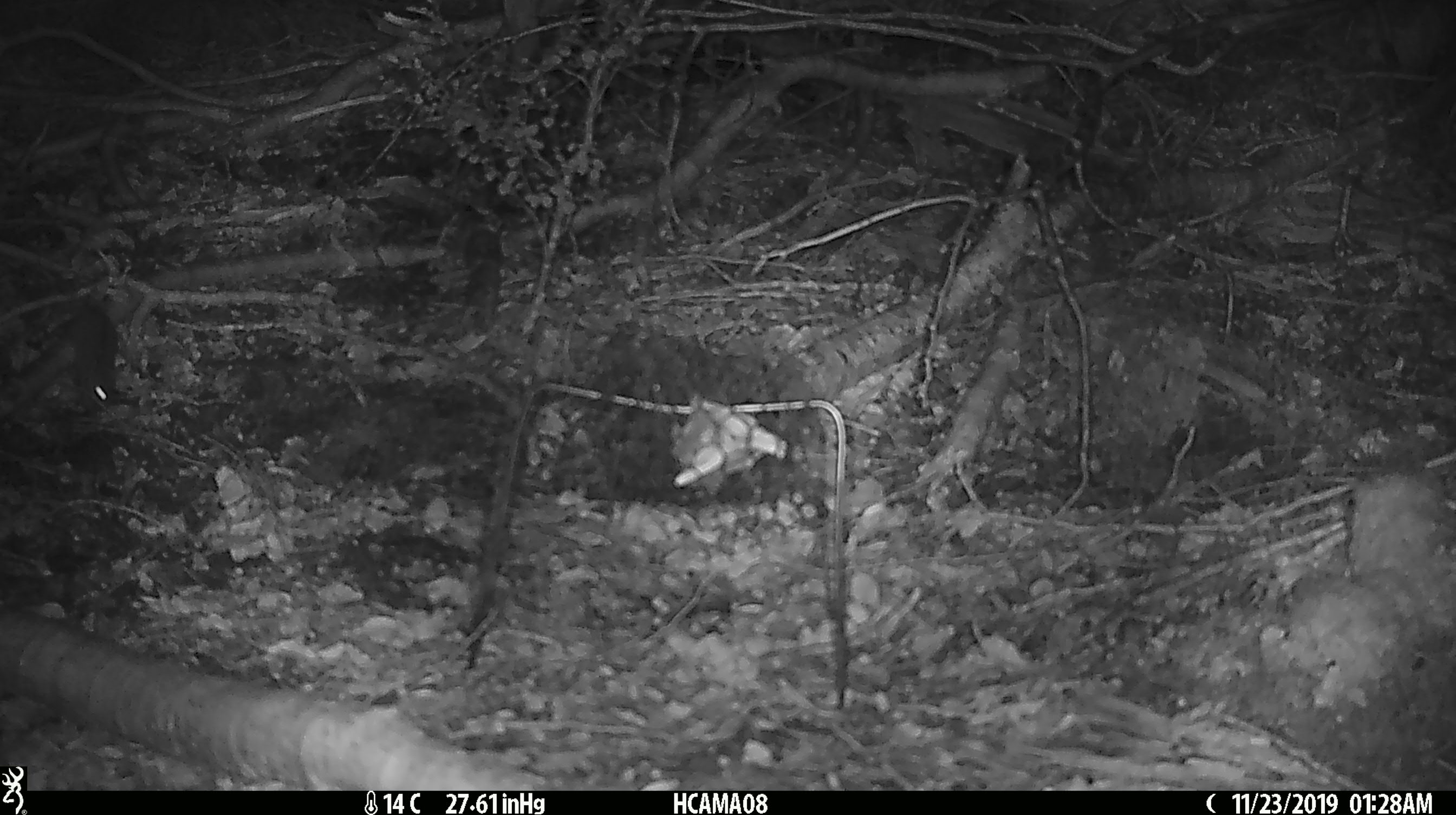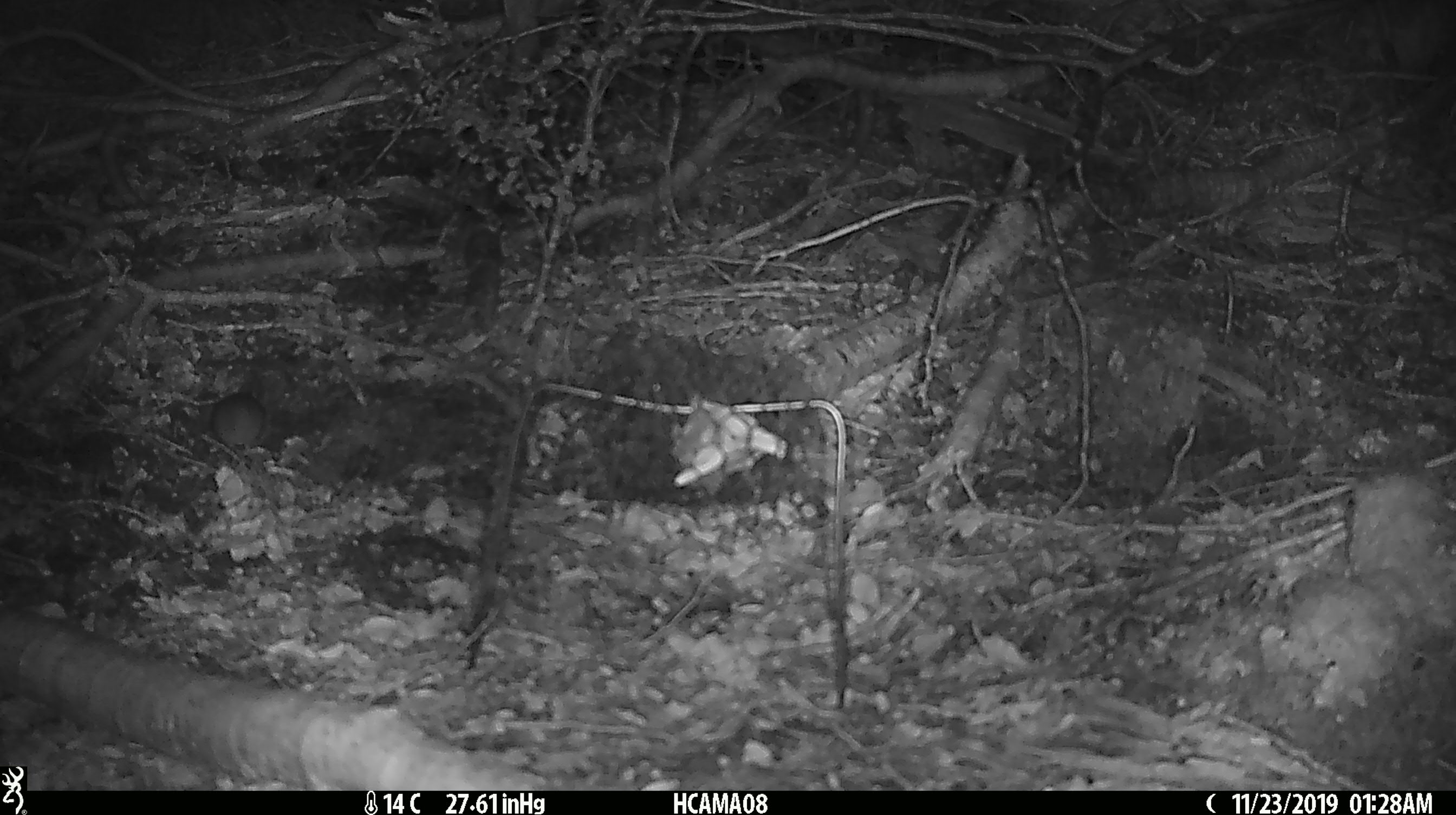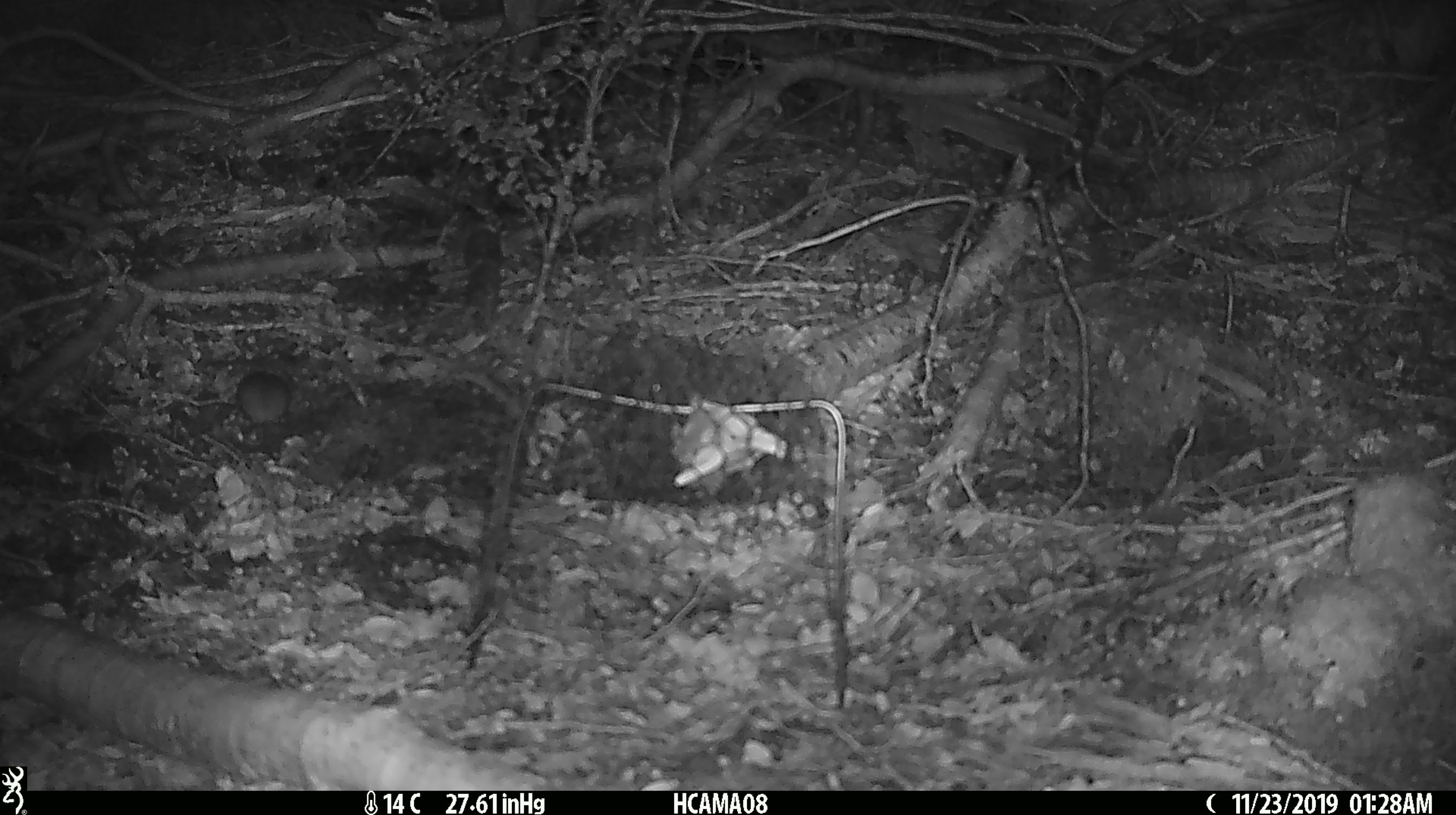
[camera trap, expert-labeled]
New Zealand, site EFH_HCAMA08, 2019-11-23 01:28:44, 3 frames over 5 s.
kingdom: Animalia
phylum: Chordata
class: Mammalia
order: Rodentia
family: Muridae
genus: Mus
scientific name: Mus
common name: mouse